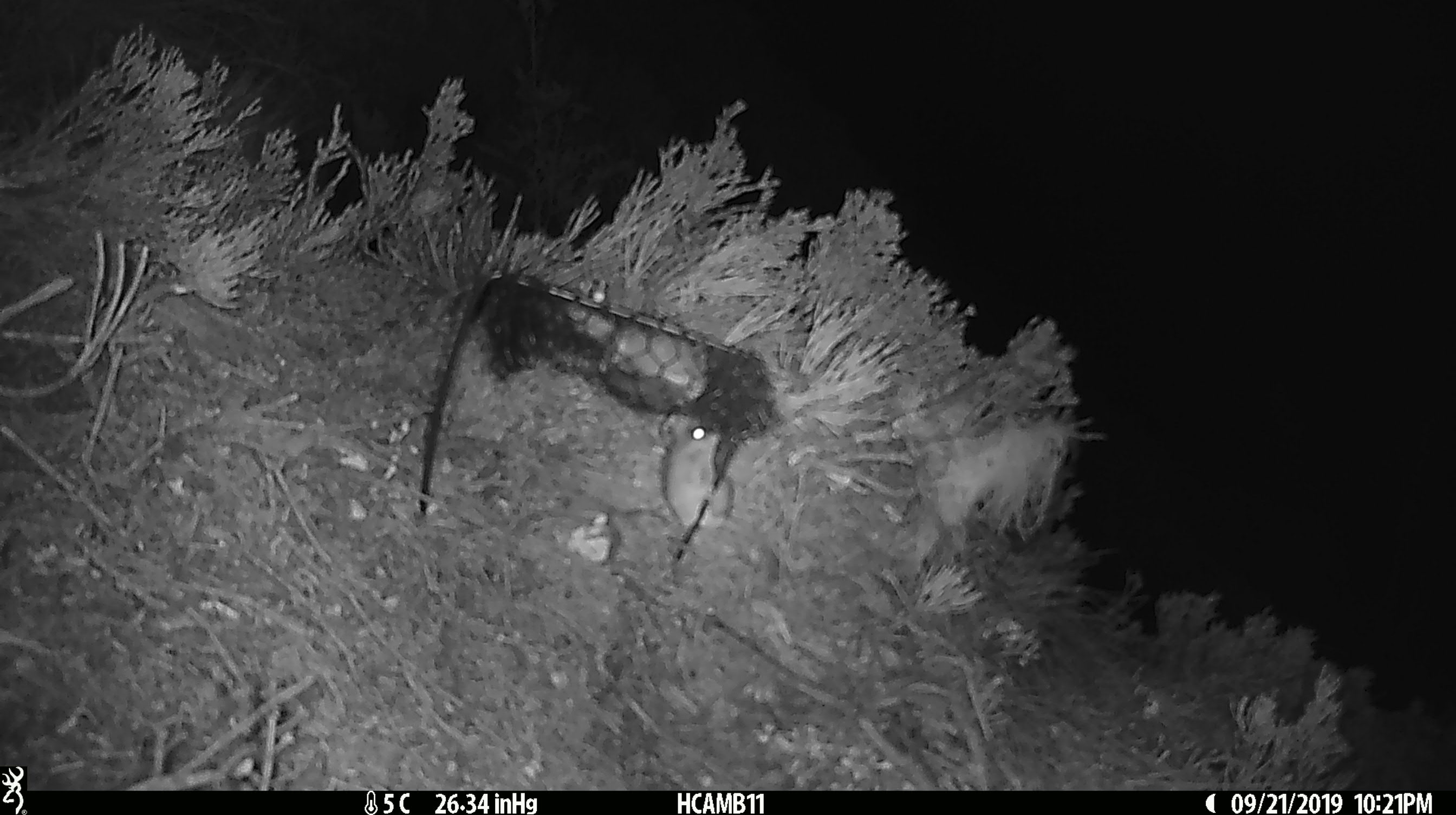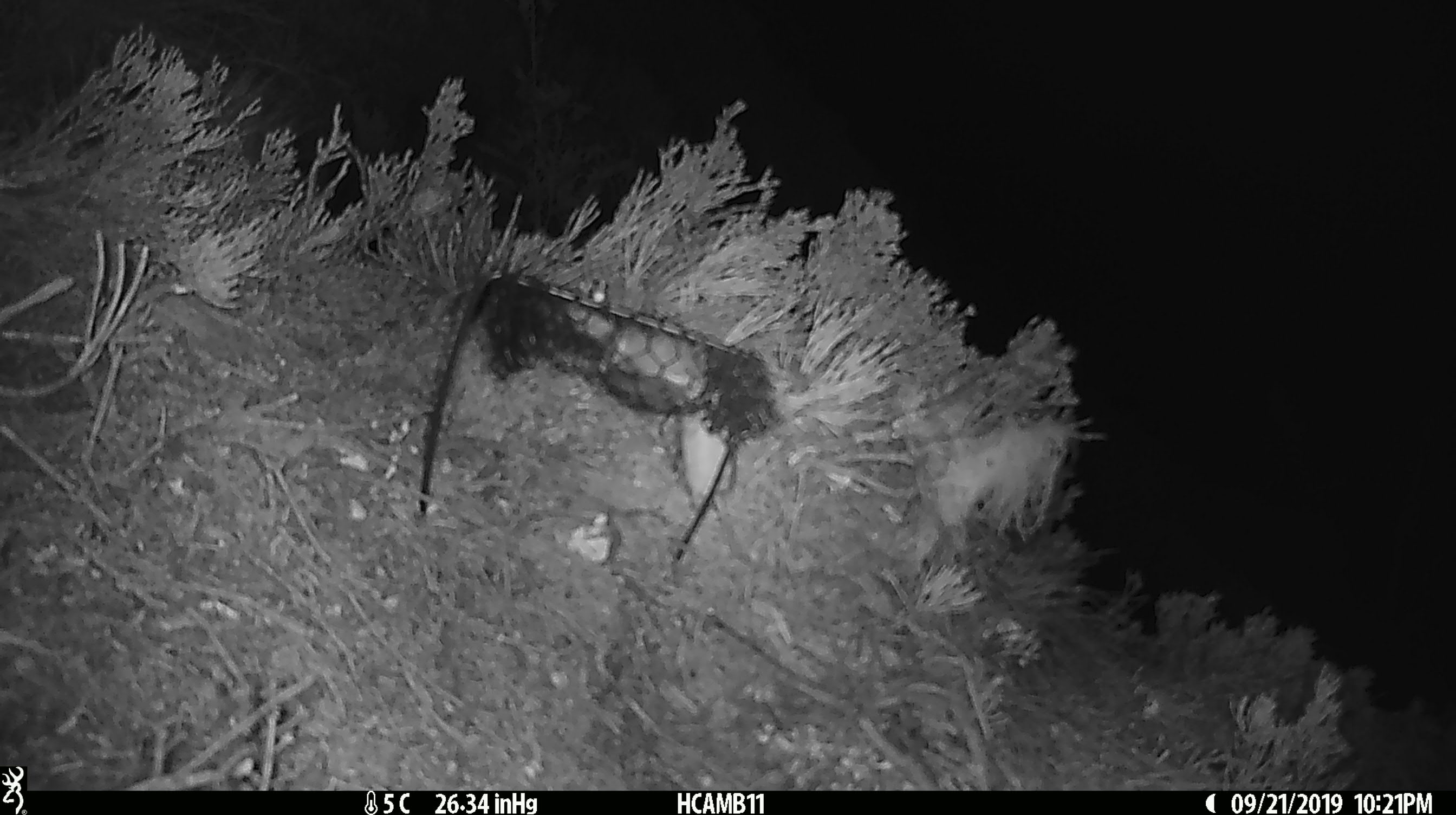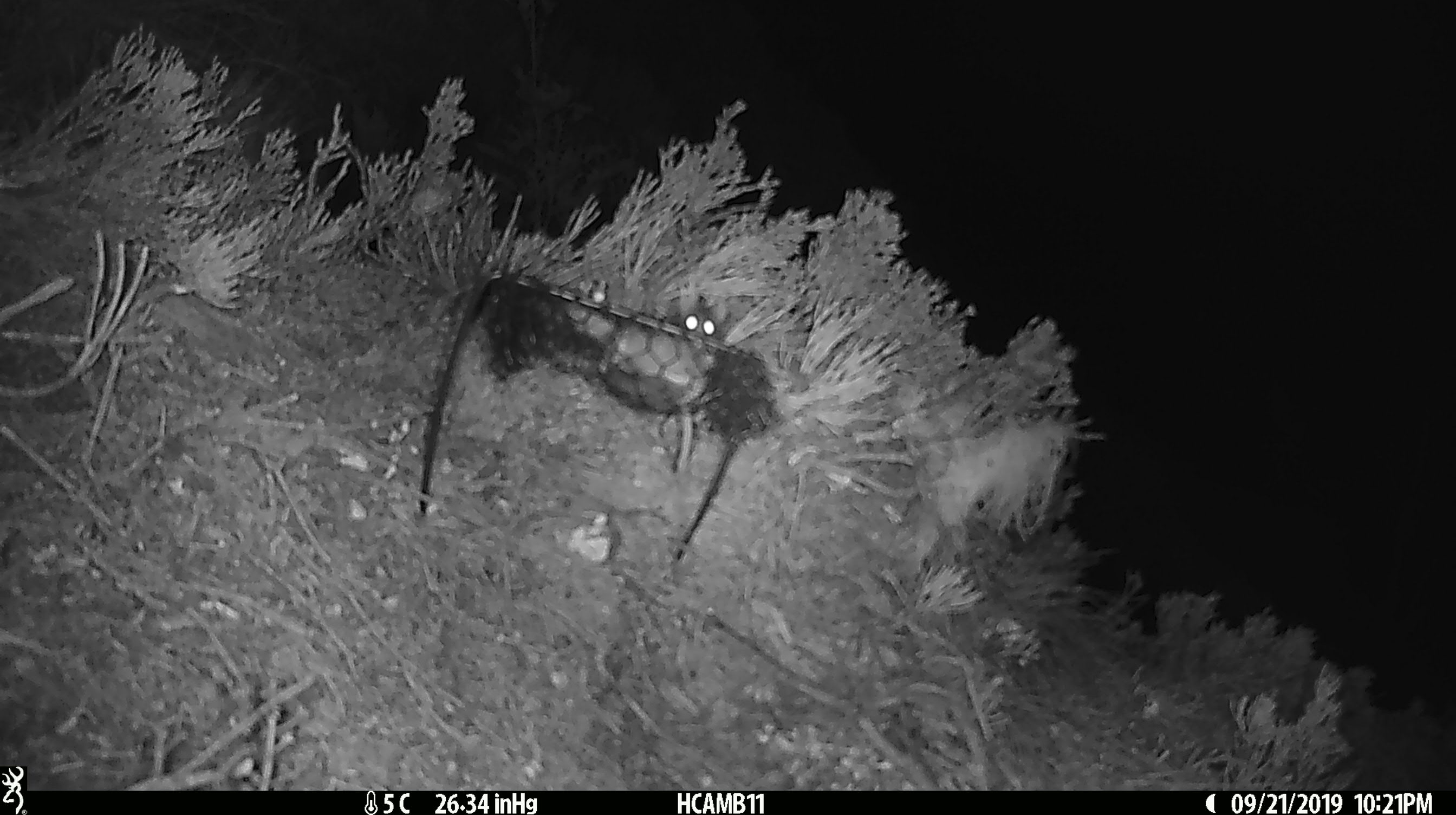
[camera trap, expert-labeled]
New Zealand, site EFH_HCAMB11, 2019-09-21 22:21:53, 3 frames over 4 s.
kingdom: Animalia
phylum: Chordata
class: Mammalia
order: Rodentia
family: Muridae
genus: Mus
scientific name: Mus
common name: mouse